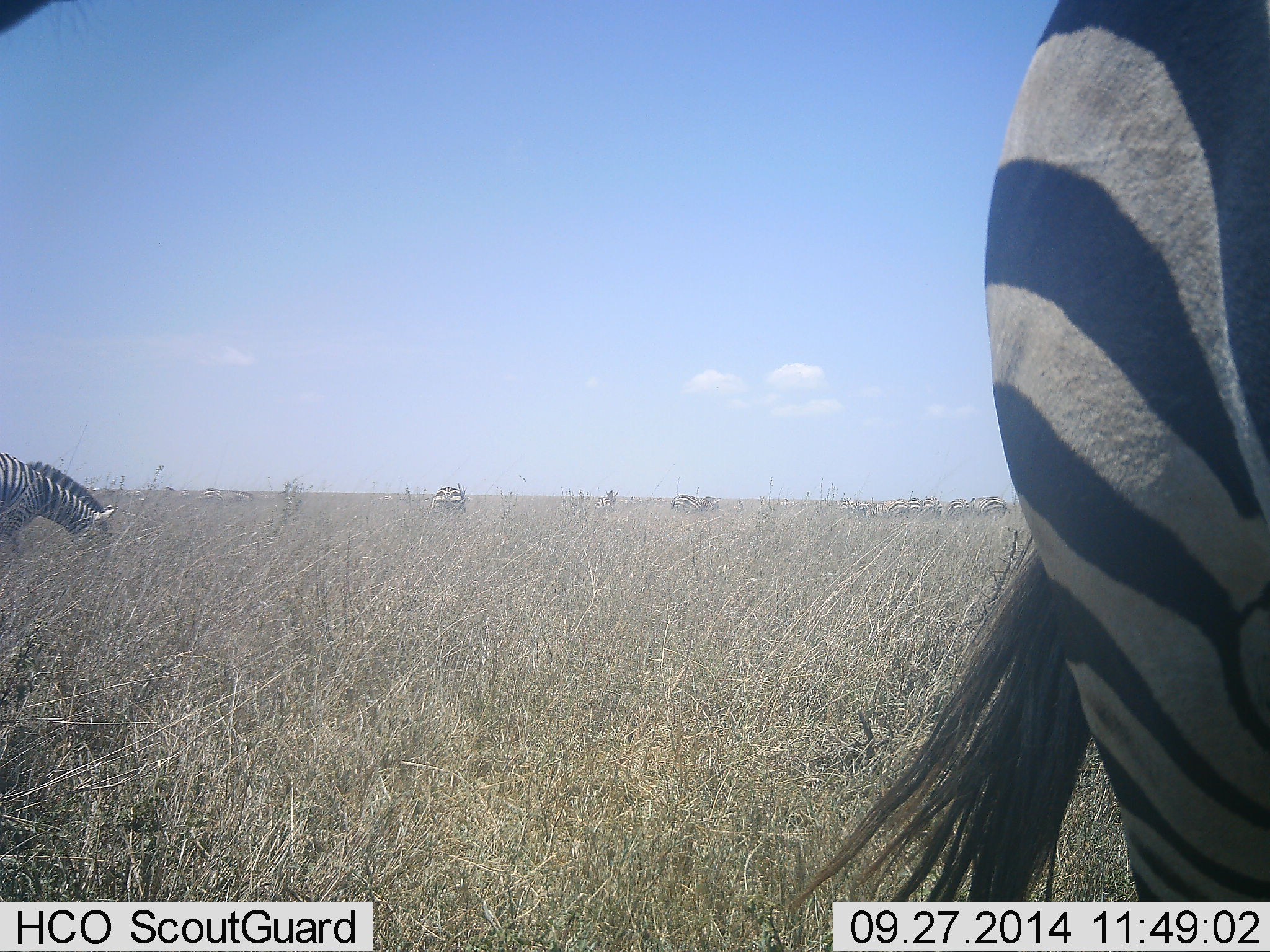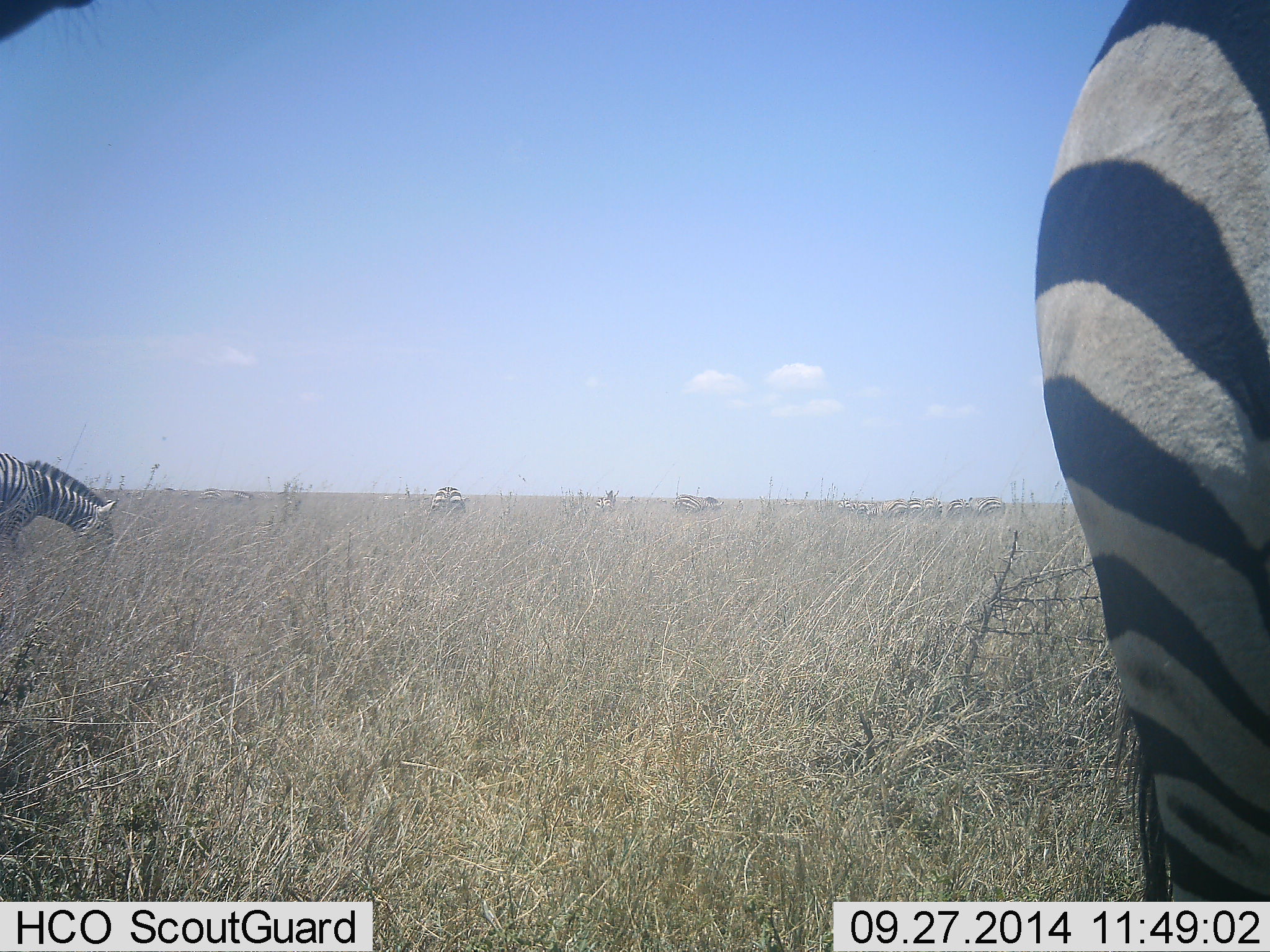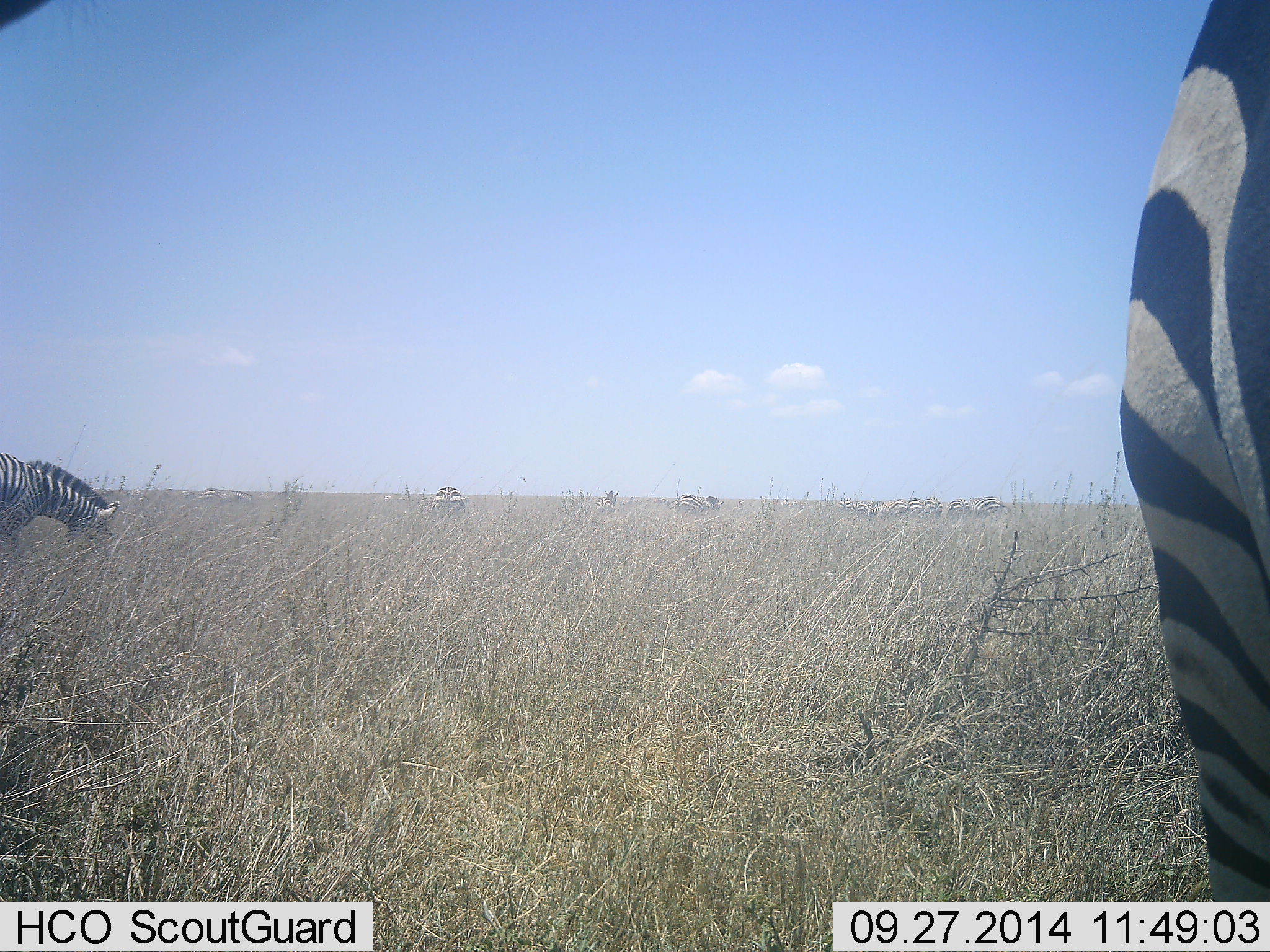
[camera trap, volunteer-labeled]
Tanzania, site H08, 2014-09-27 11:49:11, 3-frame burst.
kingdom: Animalia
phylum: Chordata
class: Mammalia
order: Perissodactyla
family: Equidae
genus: Equus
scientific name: Equus quagga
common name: plains zebra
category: zebra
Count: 11-50.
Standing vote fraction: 55%.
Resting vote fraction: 0%.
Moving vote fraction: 36%.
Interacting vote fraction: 0%.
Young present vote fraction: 0%.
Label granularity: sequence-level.